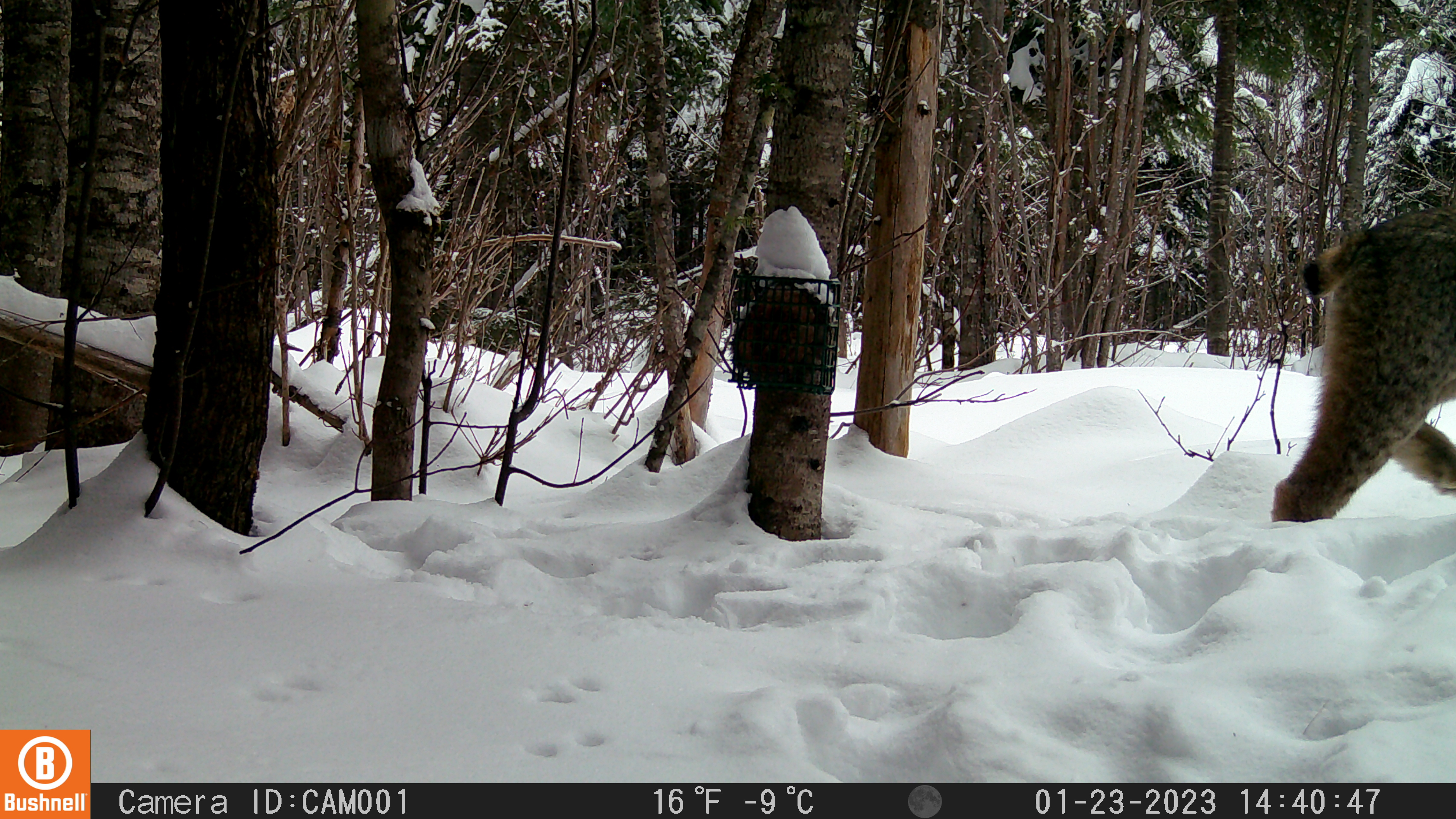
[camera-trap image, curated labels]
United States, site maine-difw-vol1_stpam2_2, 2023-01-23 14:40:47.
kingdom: Animalia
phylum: Chordata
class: Mammalia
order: Carnivora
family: Felidae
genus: Lynx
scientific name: Lynx canadensis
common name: canada lynx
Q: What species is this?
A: Canada lynx (Lynx canadensis).